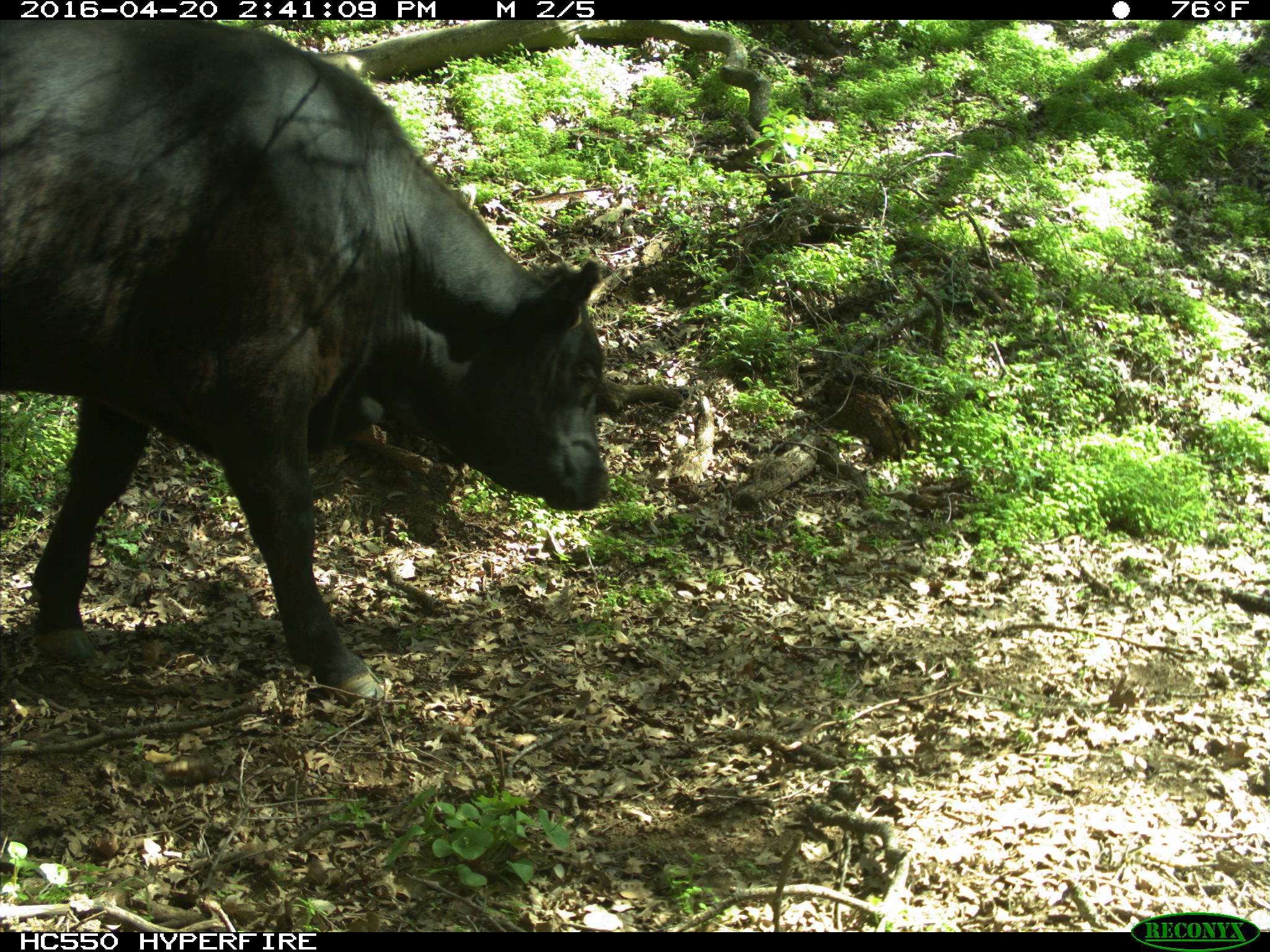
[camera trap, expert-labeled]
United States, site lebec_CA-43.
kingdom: Animalia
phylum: Chordata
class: Mammalia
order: Artiodactyla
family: Bovidae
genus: Bos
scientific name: Bos taurus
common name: domestic cow